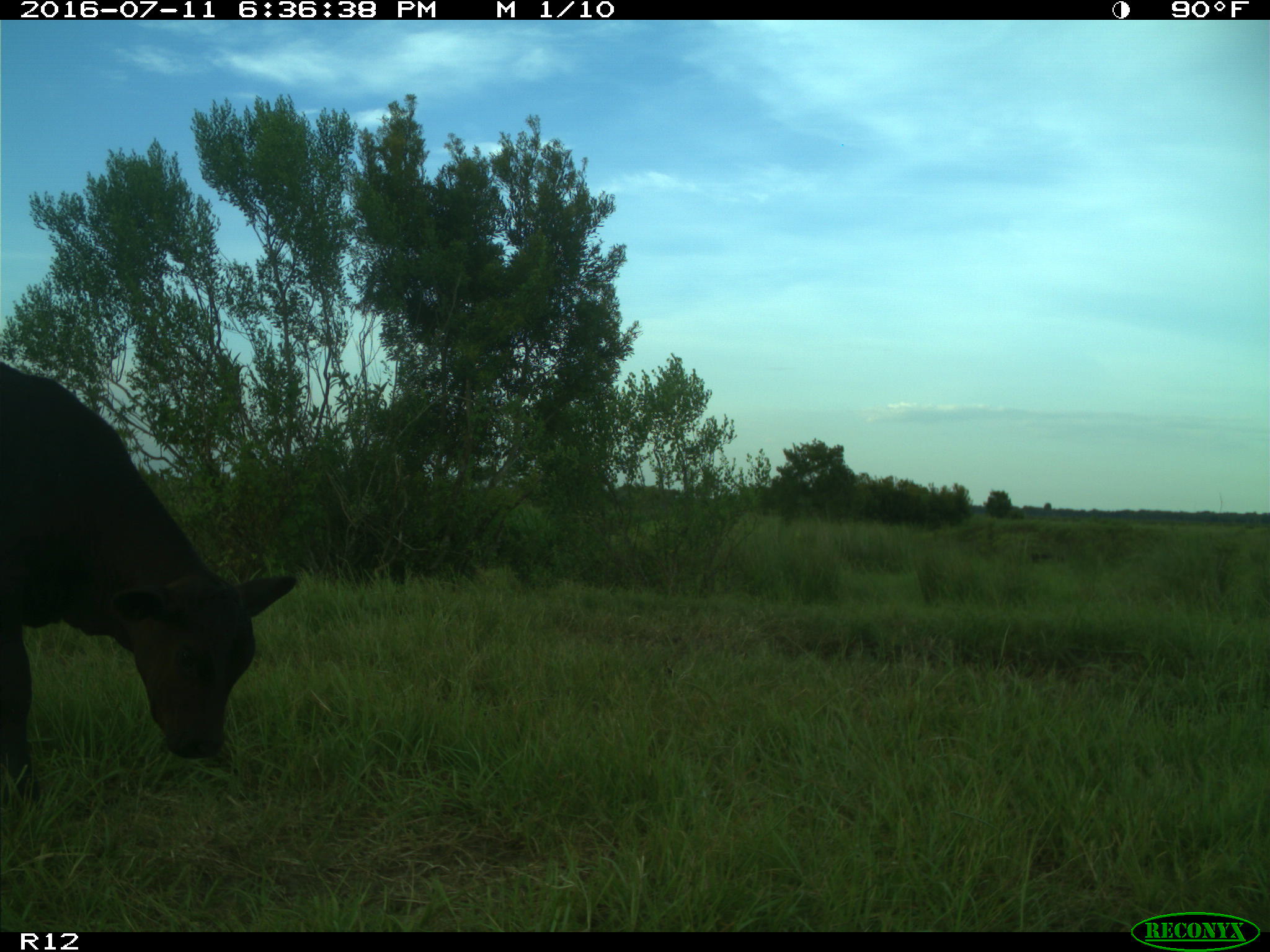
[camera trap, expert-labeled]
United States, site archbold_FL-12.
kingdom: Animalia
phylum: Chordata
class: Mammalia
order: Artiodactyla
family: Bovidae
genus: Bos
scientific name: Bos taurus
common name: domestic cow